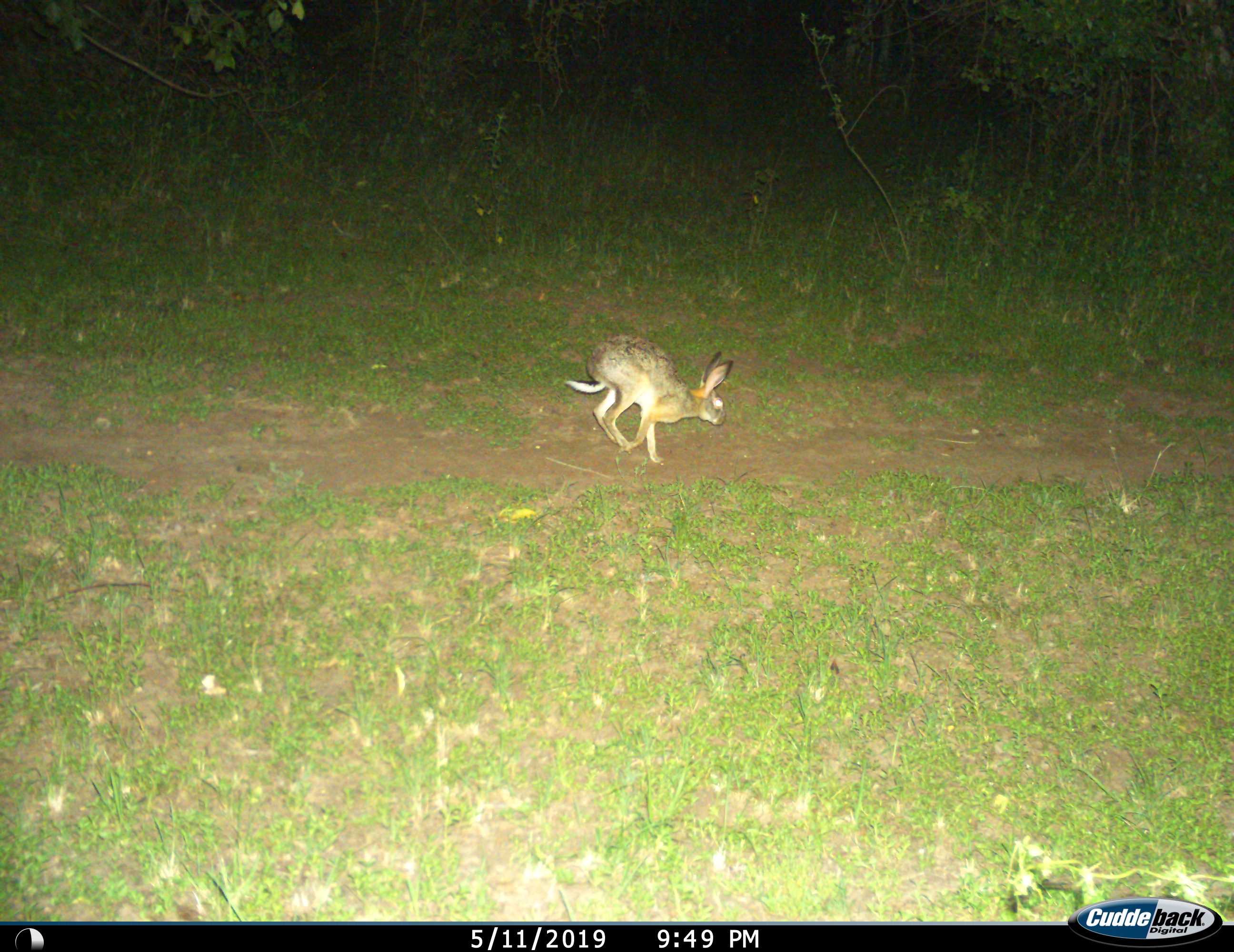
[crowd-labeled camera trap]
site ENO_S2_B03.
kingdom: Animalia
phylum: Chordata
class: Mammalia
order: Lagomorpha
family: Leporidae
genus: Lepus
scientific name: Lepus saxatilis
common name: scrub hare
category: haresavannah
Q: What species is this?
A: Haresavannah (scrub hare) (Lepus saxatilis).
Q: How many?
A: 1.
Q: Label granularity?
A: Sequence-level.